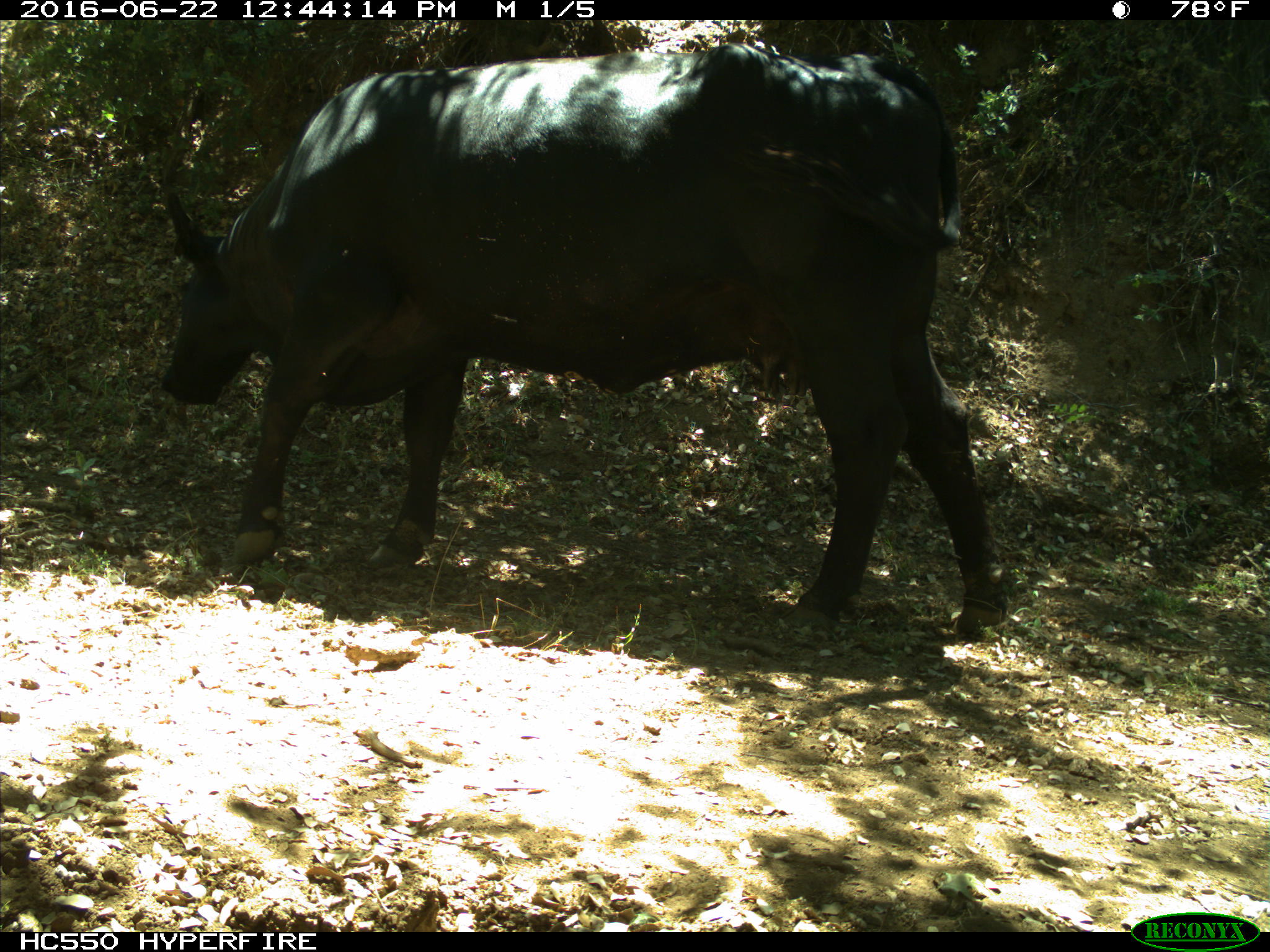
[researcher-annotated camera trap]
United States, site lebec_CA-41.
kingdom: Animalia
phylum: Chordata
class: Mammalia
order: Artiodactyla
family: Bovidae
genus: Bos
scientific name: Bos taurus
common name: domestic cow